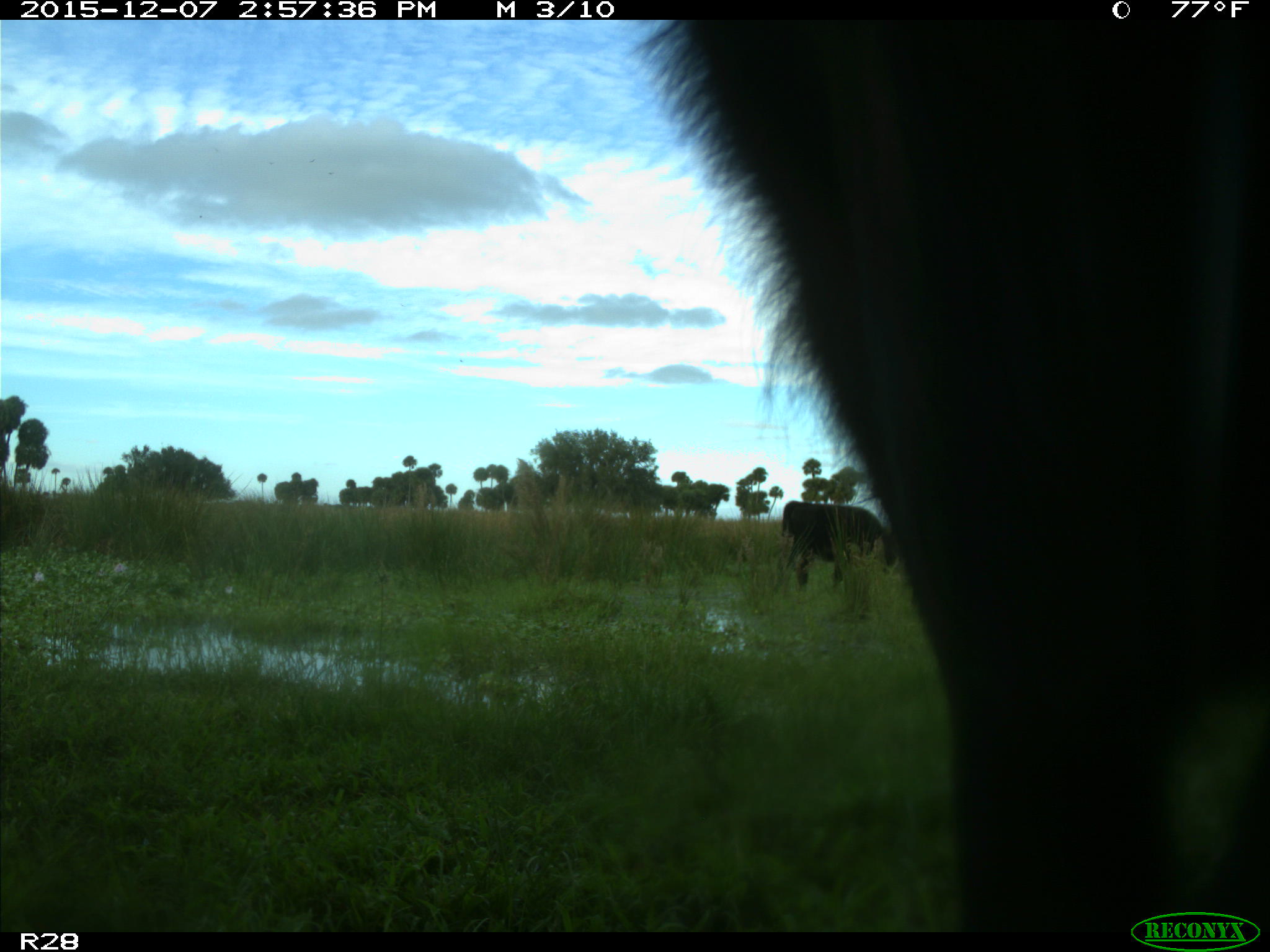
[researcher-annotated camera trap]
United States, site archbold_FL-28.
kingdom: Animalia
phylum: Chordata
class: Mammalia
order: Artiodactyla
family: Bovidae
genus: Bos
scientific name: Bos taurus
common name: domestic cow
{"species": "Bos taurus (domestic cow)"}